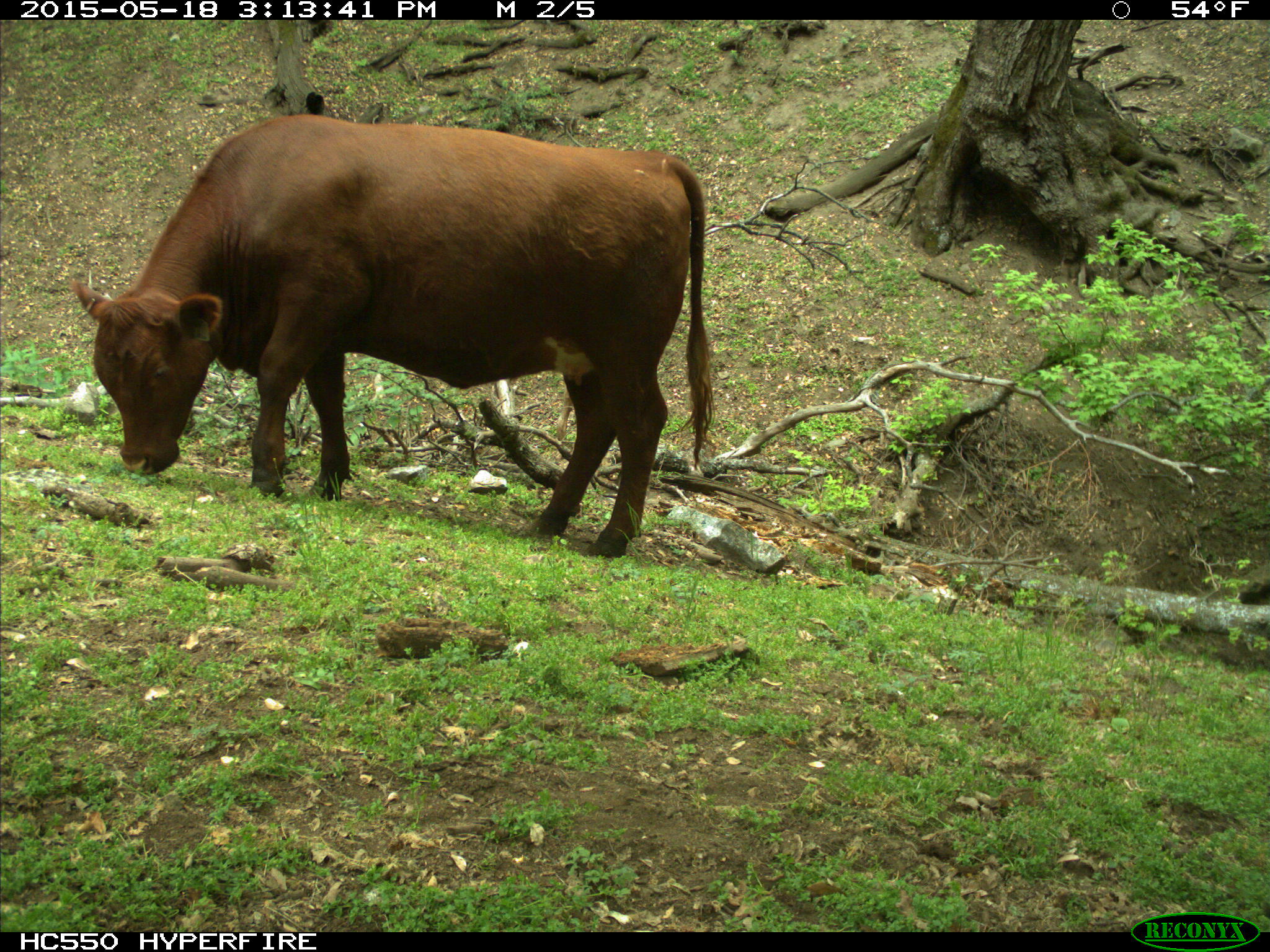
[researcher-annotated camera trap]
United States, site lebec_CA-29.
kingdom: Animalia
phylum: Chordata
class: Mammalia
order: Artiodactyla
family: Bovidae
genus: Bos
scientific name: Bos taurus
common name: domestic cow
Bos taurus (domestic cow).